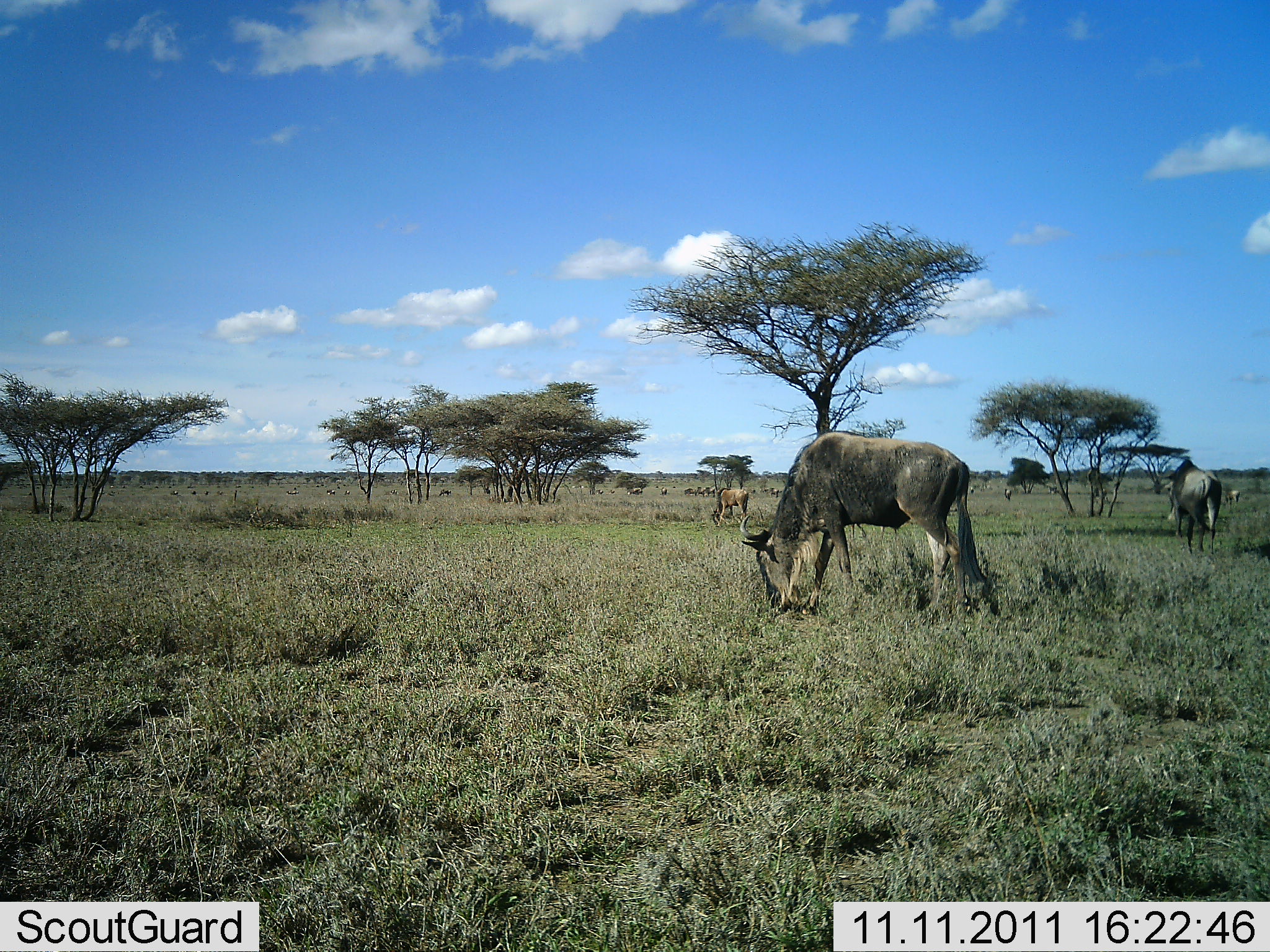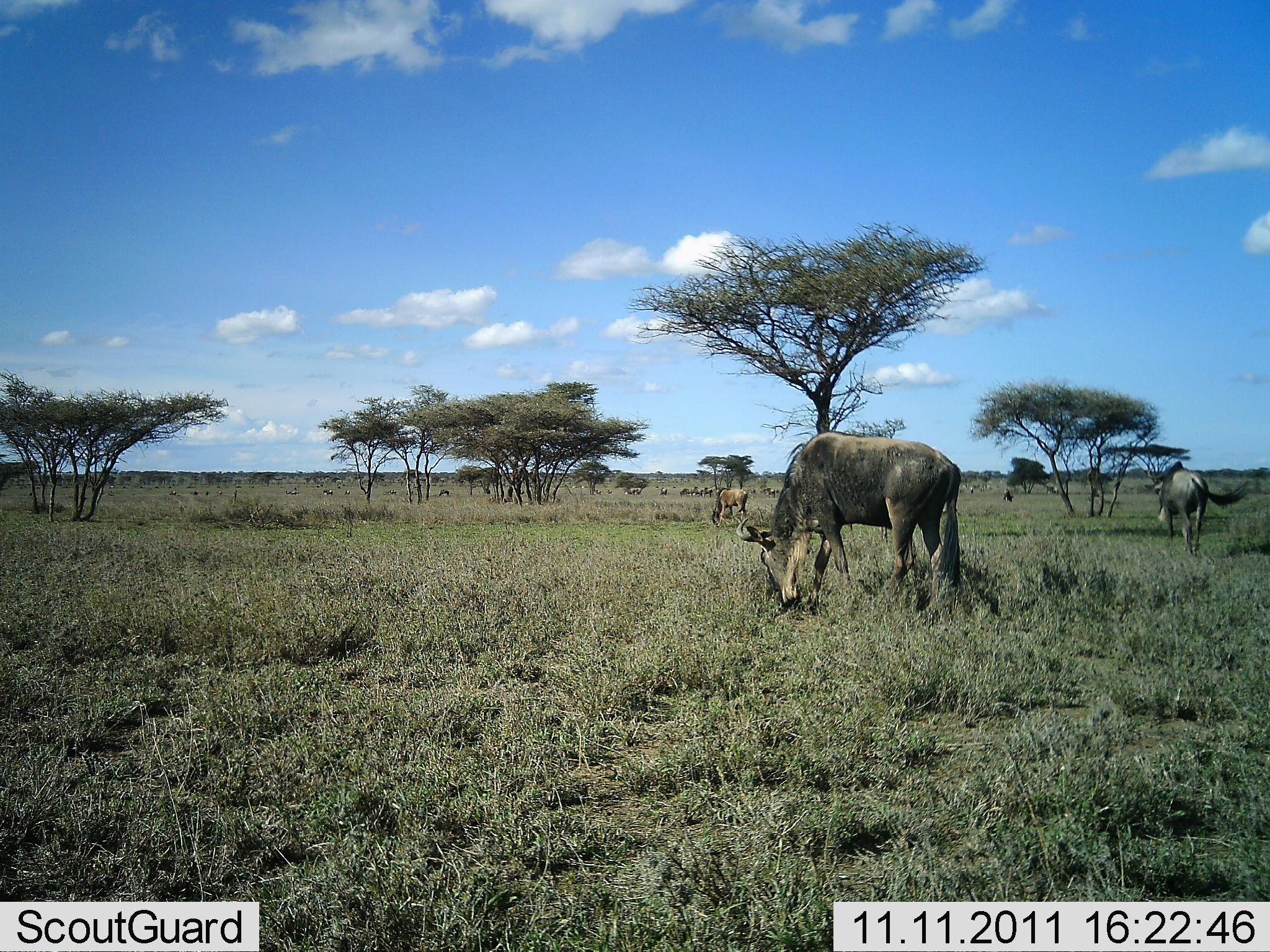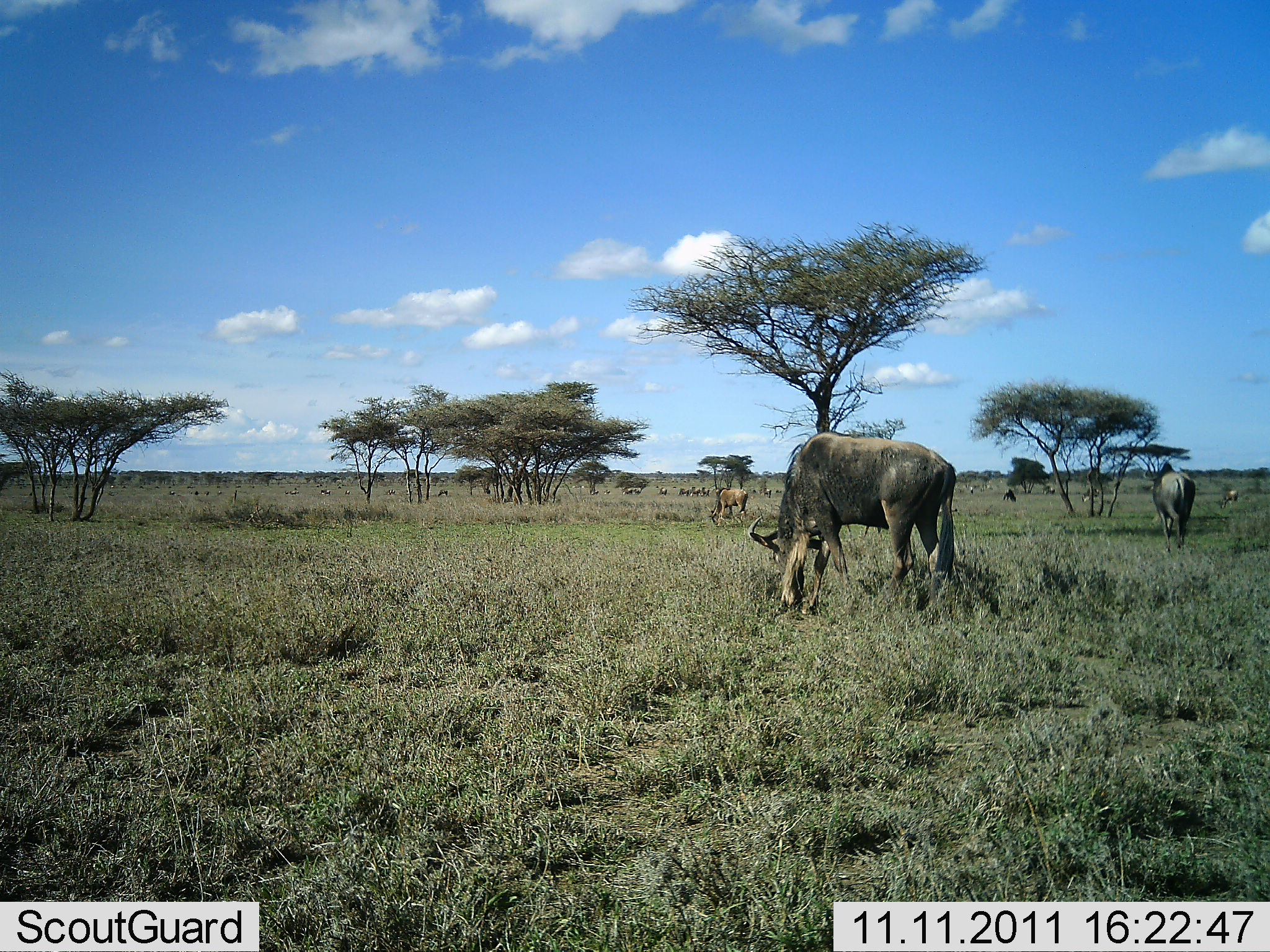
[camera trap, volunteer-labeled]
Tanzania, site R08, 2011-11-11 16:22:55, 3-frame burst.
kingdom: Animalia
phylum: Chordata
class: Mammalia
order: Artiodactyla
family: Bovidae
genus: Connochaetes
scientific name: Connochaetes taurinus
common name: blue wildebeest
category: wildebeest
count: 4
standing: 38%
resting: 0%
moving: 38%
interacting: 0%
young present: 0%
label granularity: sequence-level